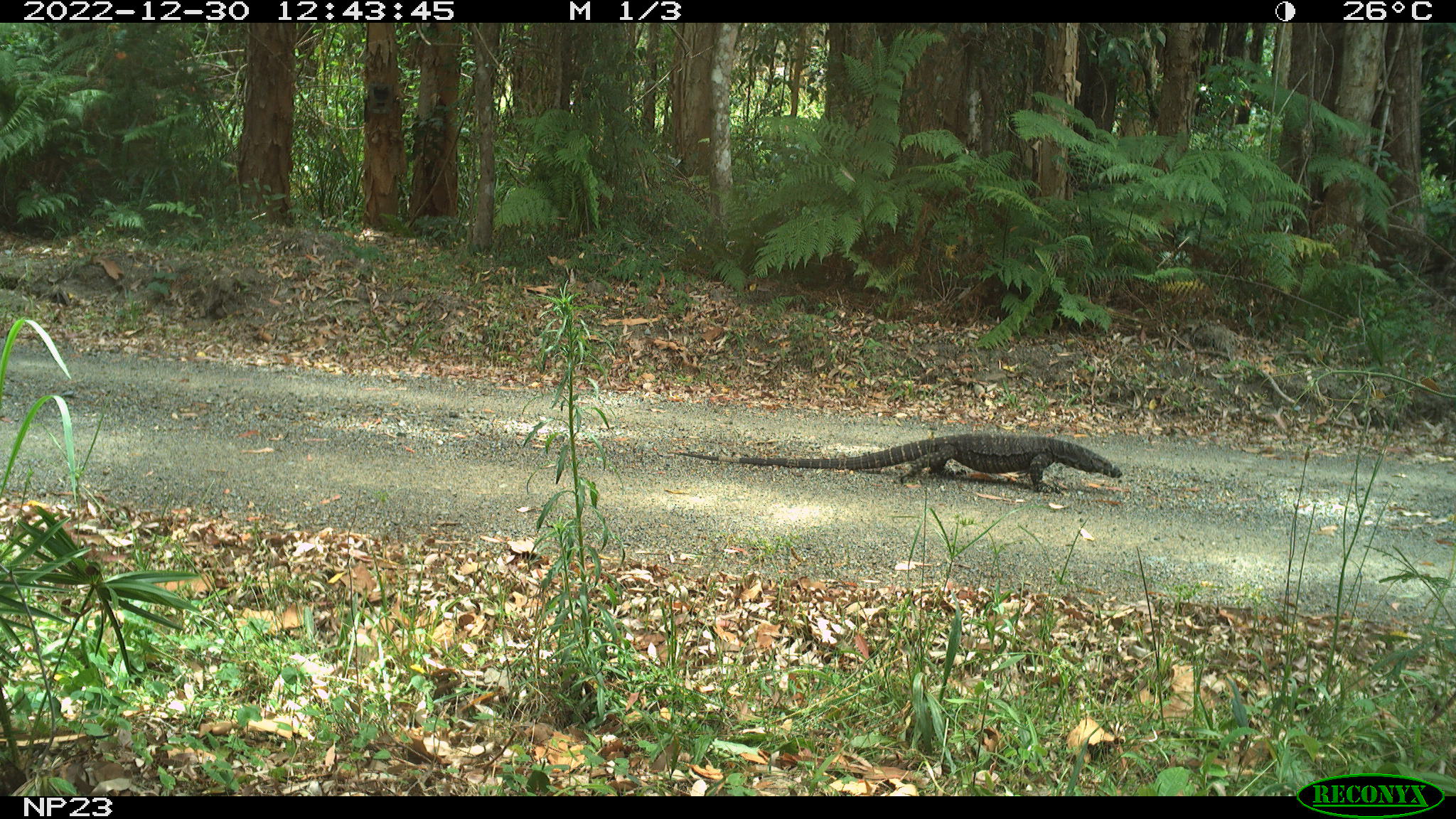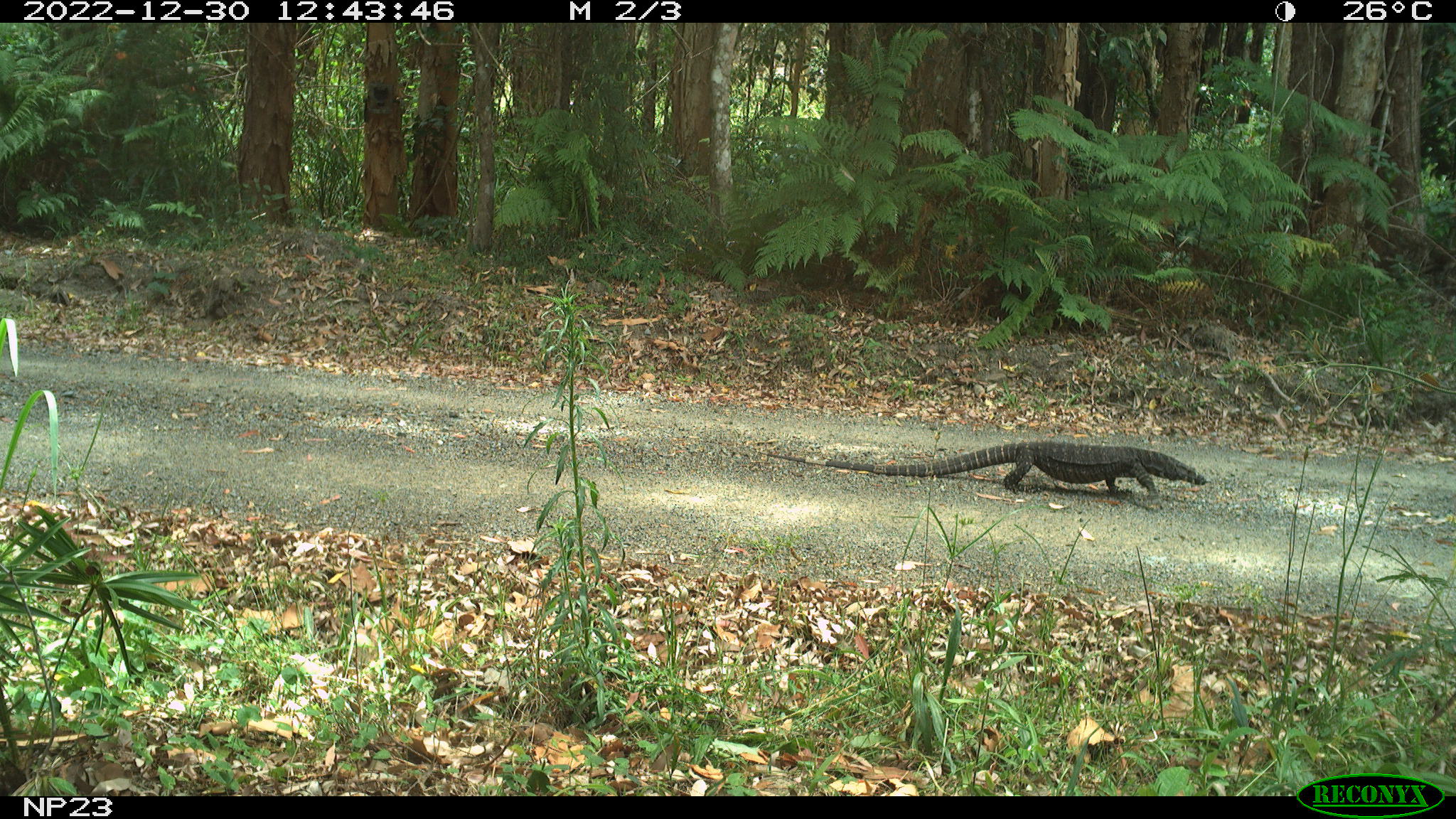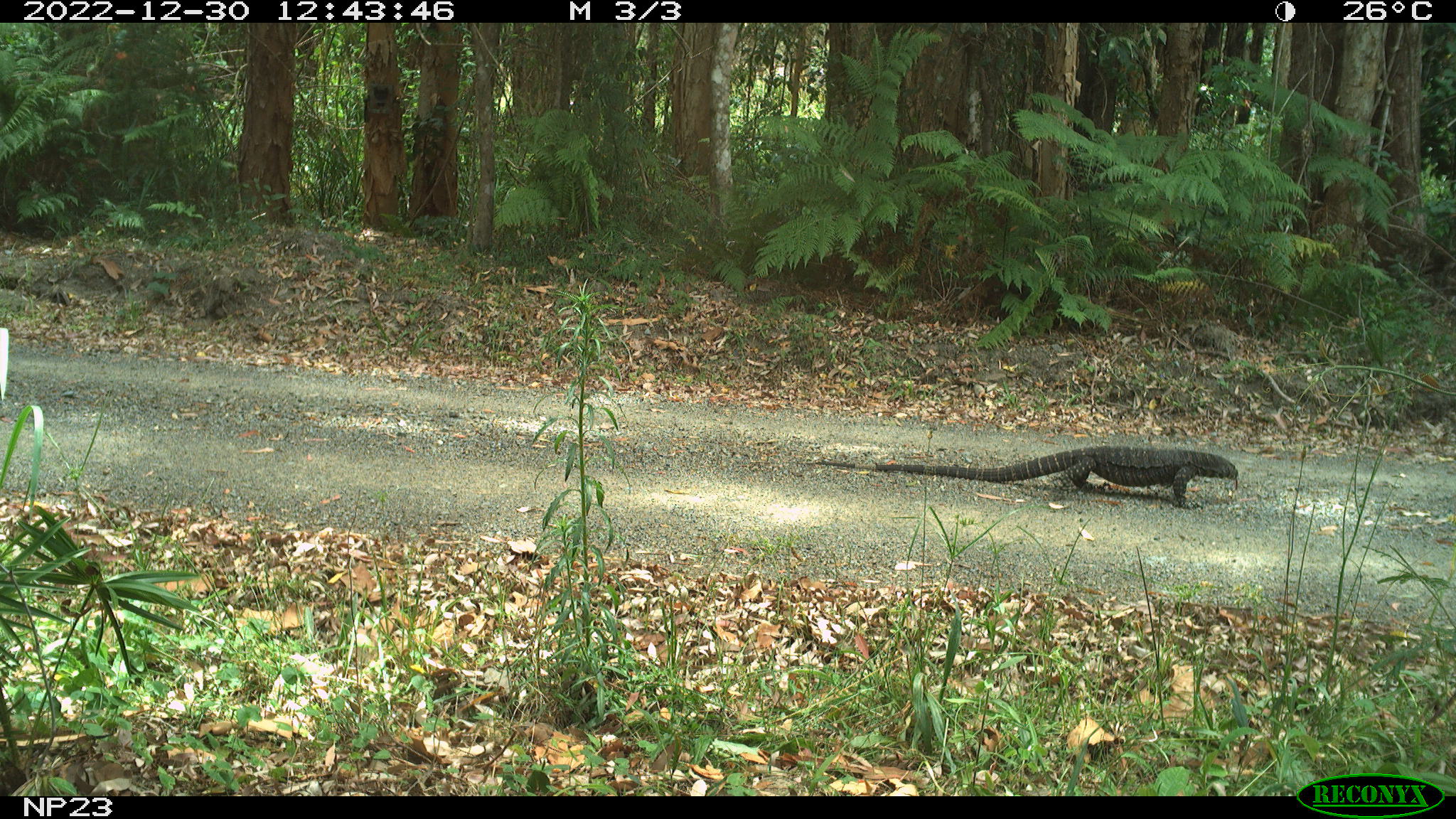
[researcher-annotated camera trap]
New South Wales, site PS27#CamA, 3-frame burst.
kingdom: Animalia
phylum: Chordata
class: Reptilia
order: Squamata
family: Varanidae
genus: Varanus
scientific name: Varanus varius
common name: lace monitor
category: goanna